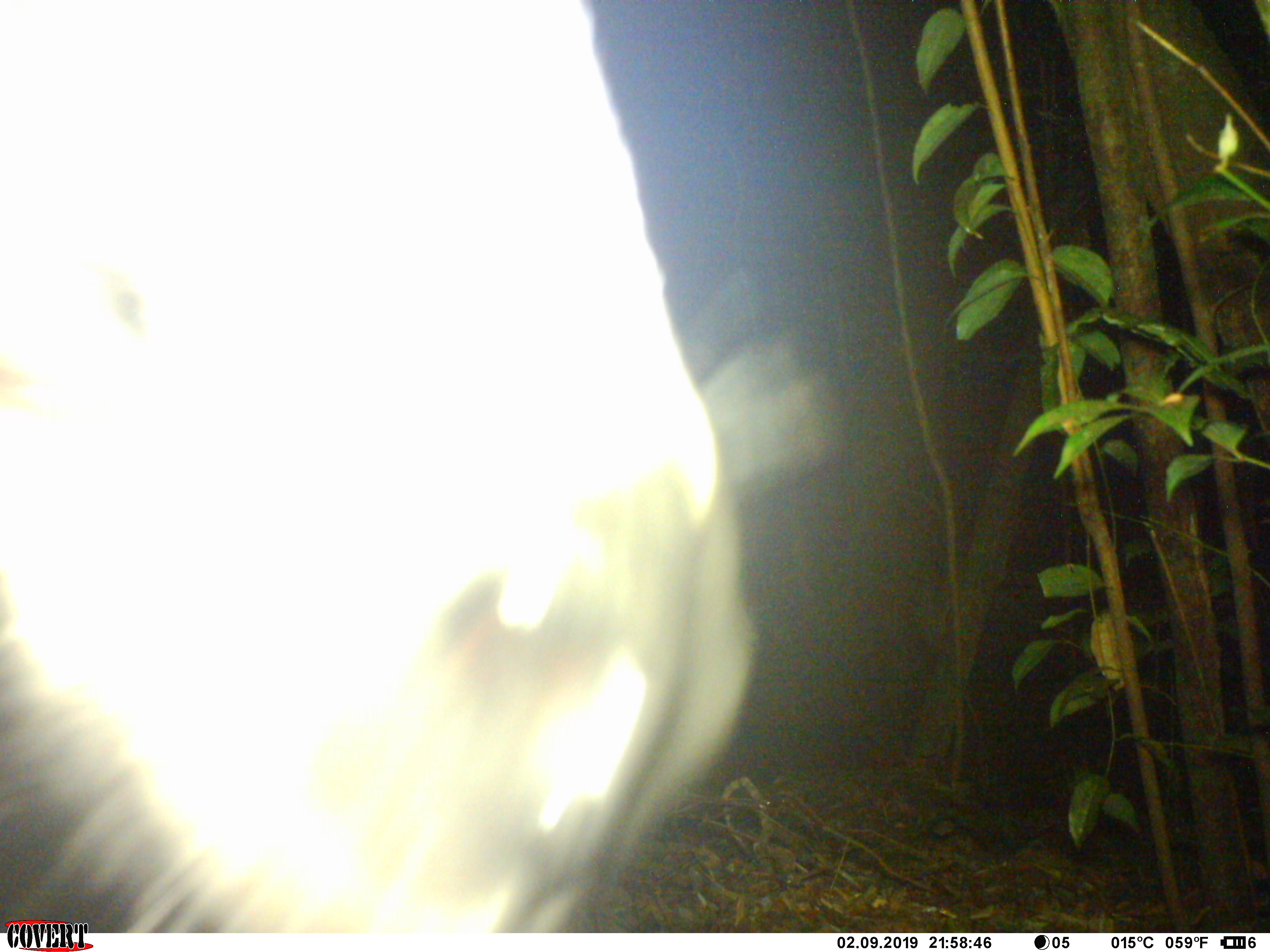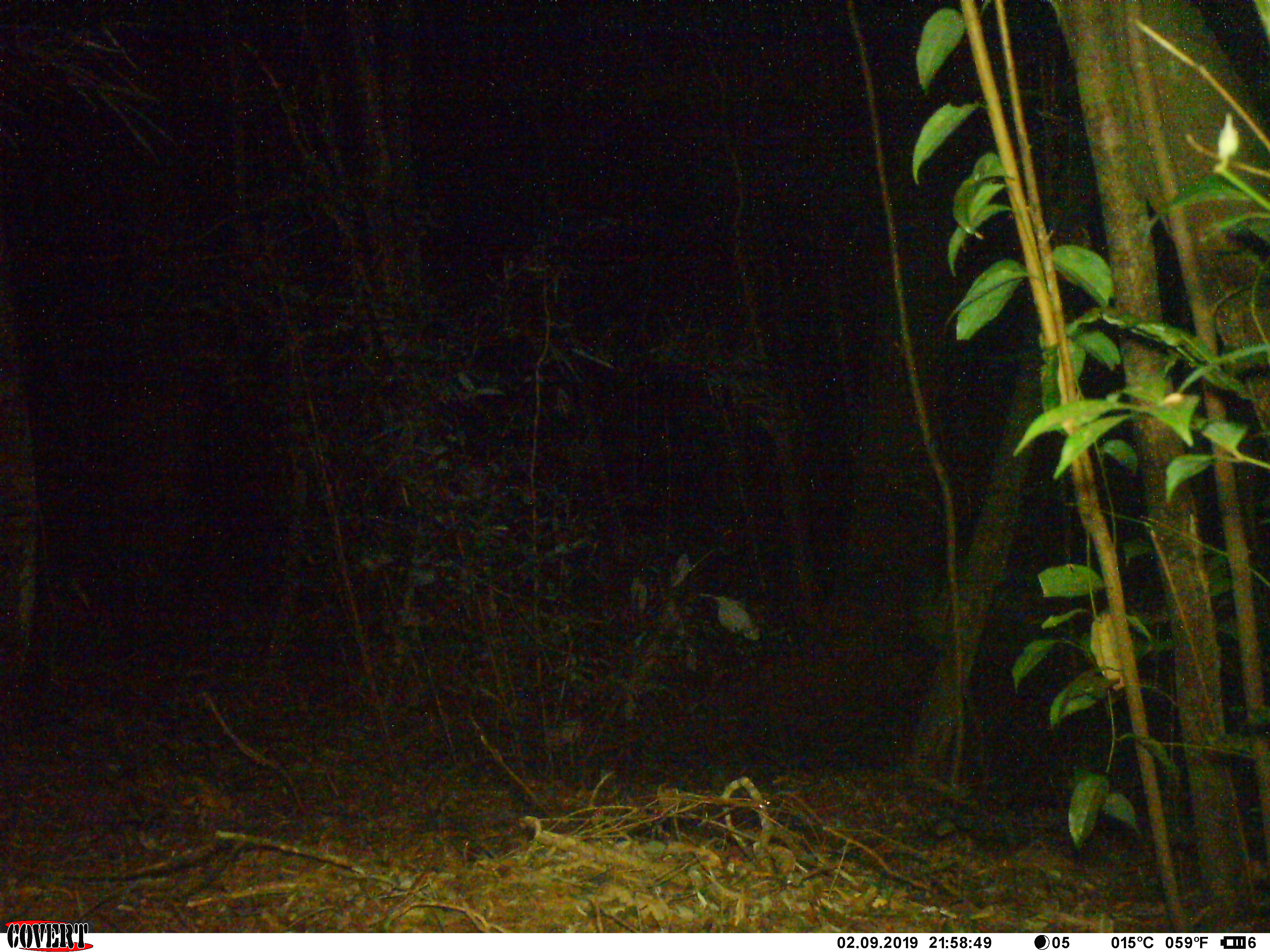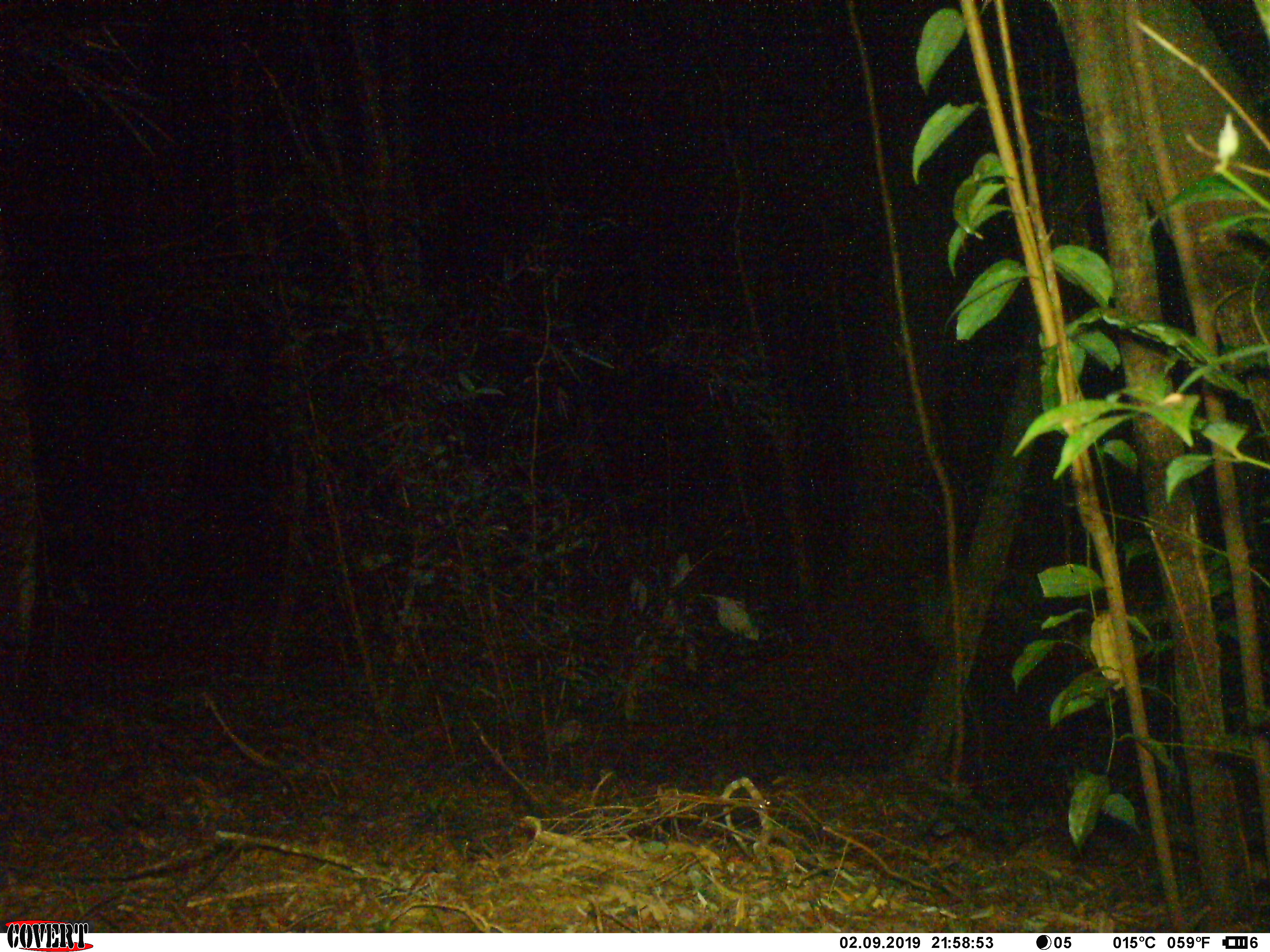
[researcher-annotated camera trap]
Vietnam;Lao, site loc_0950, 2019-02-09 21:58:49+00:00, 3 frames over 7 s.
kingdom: Animalia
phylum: Chordata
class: Mammalia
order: Artiodactyla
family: Bovidae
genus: Capricornis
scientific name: Capricornis sumatraensis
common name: chinese serow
Chinese serow (Capricornis sumatraensis). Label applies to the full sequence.